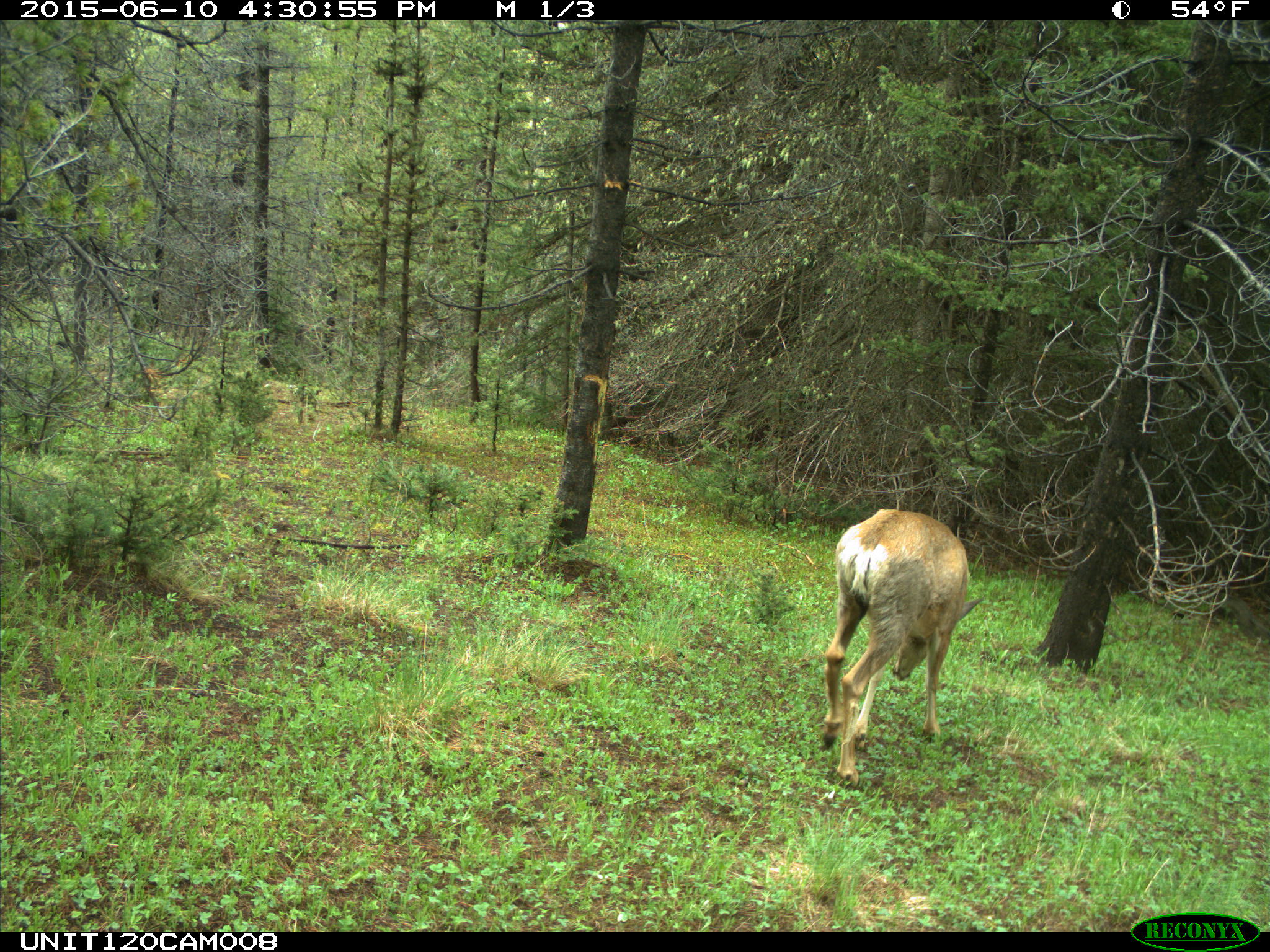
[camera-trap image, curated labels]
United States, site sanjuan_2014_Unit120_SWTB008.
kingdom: Animalia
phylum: Chordata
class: Mammalia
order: Artiodactyla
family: Cervidae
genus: Odocoileus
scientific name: Odocoileus hemionus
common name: mule deer